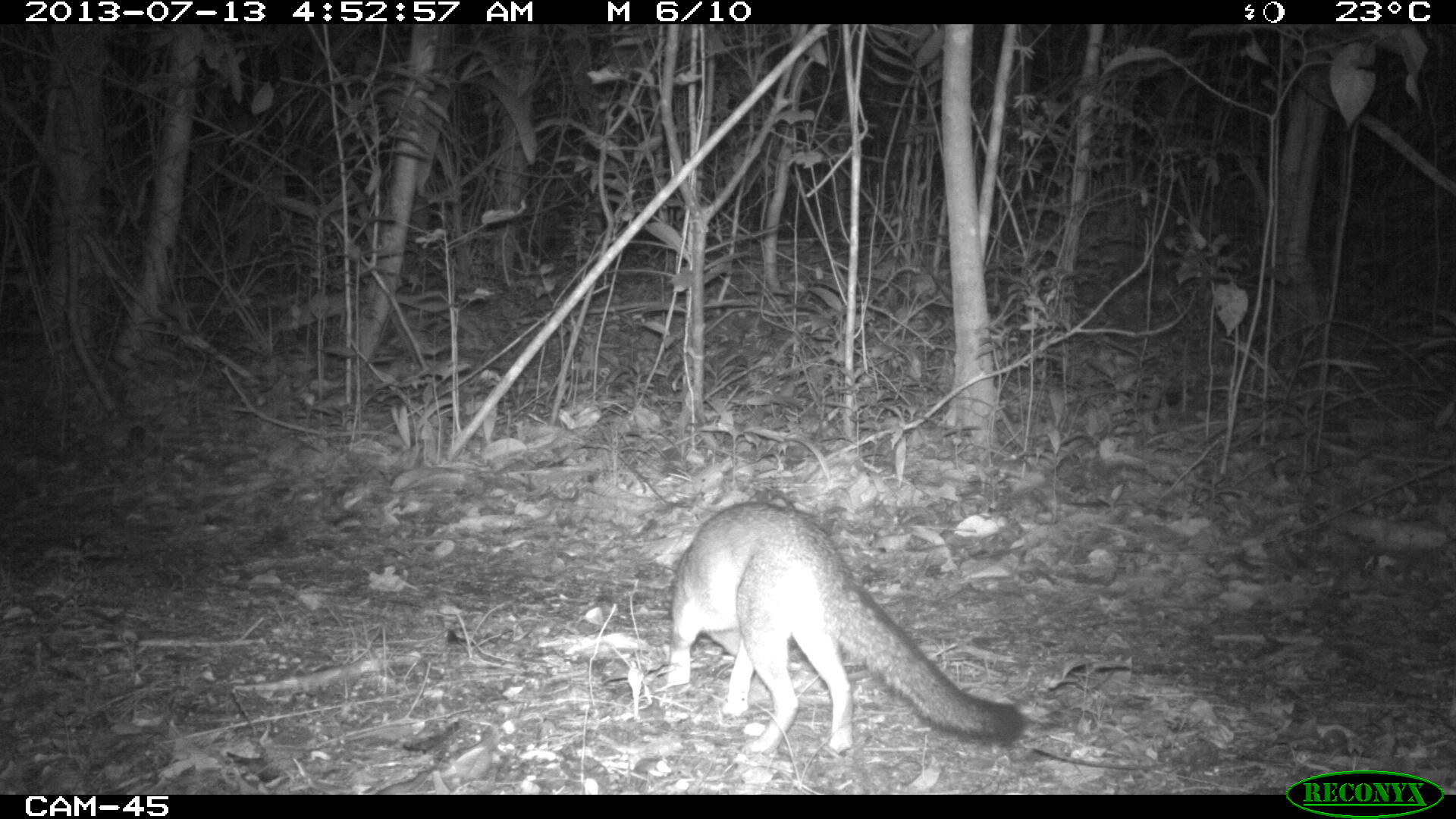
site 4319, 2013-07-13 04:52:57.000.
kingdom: Animalia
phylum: Chordata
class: Mammalia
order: Carnivora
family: Canidae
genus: Urocyon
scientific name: Urocyon cinereoargenteus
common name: gray fox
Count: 1.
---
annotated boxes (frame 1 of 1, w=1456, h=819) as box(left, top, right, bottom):
urocyon cinereoargenteus: box(661, 497, 1029, 755)